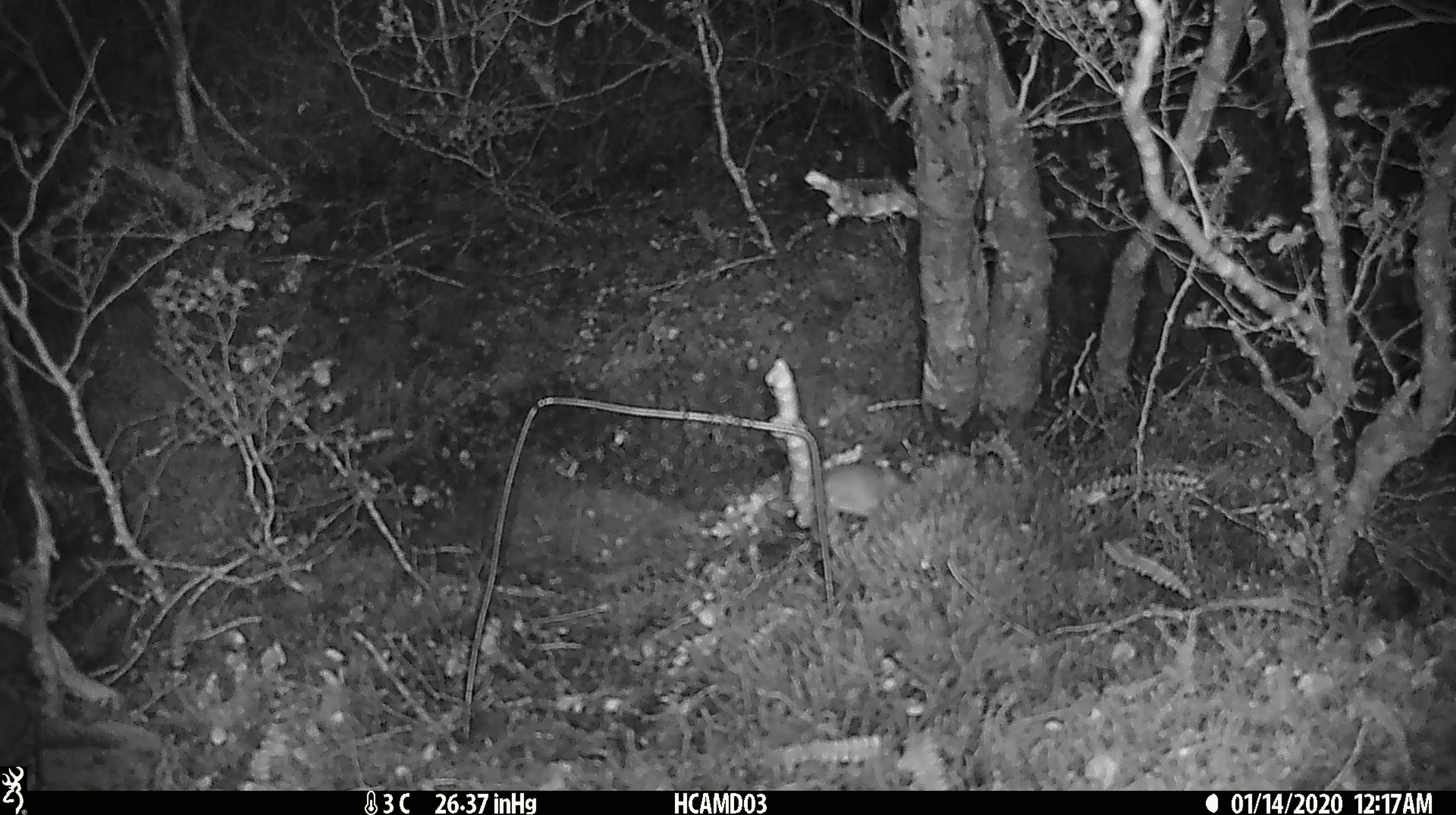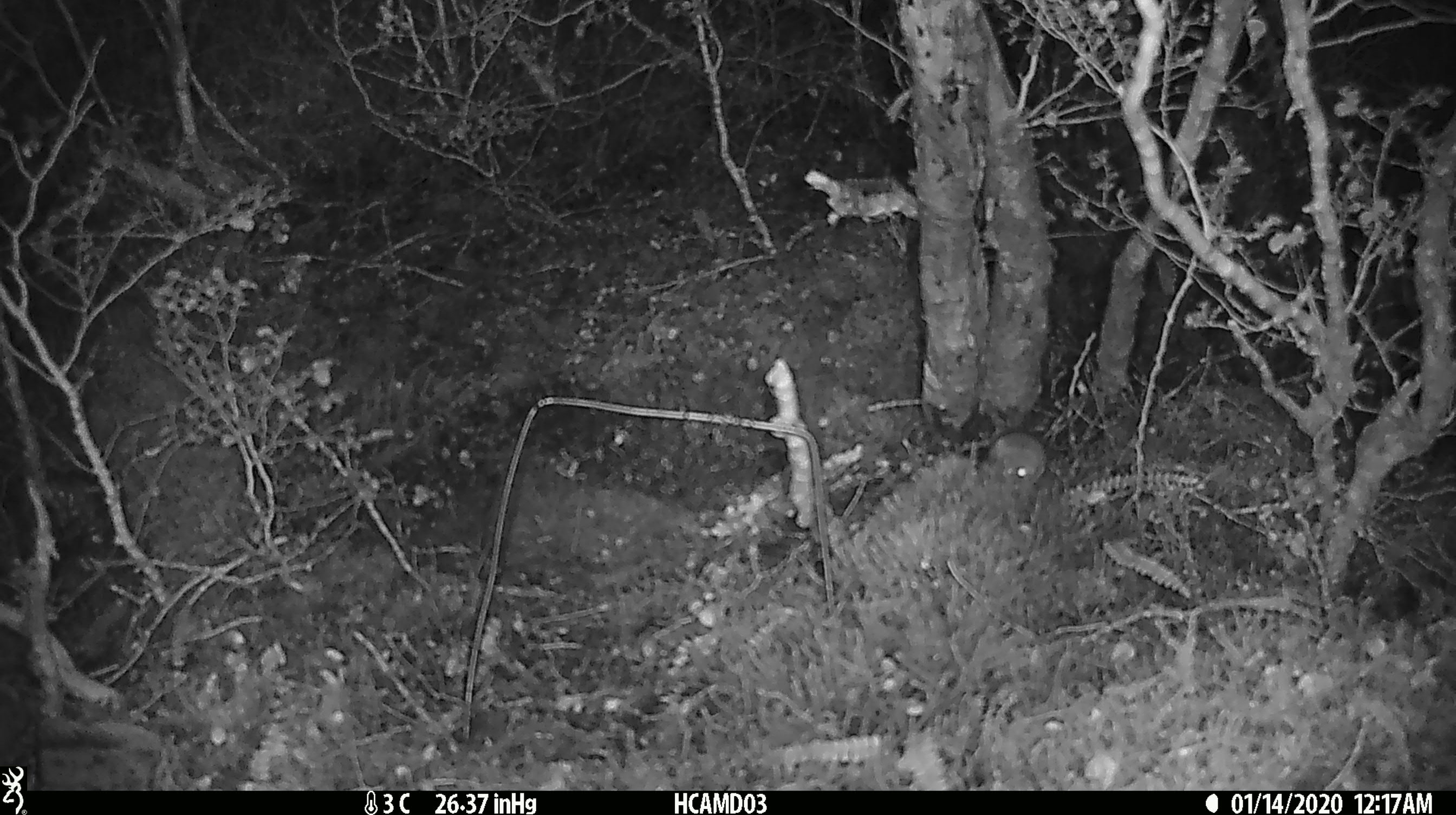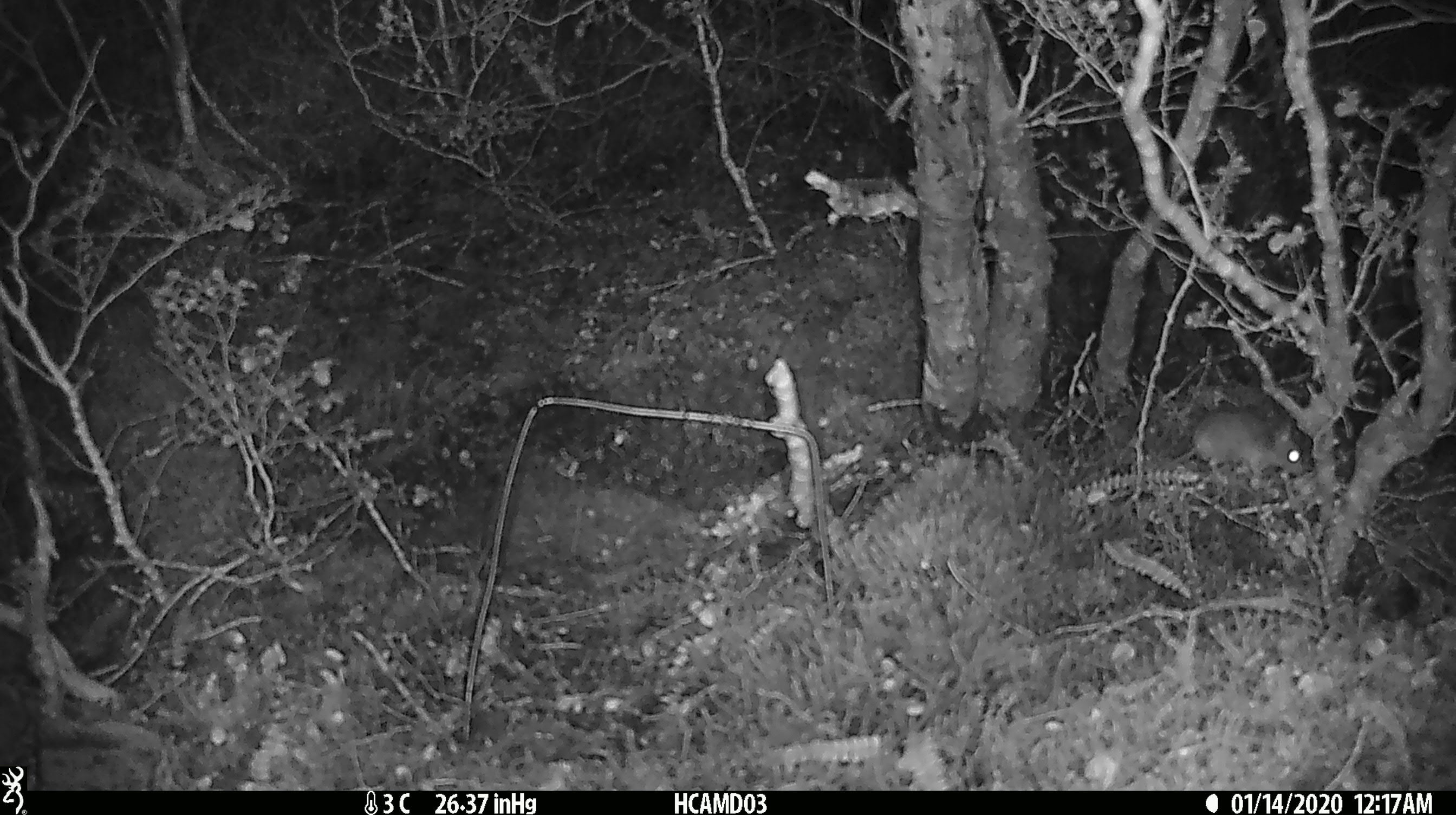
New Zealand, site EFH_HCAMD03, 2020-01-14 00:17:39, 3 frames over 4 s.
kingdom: Animalia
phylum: Chordata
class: Mammalia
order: Rodentia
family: Muridae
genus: Mus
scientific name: Mus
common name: mouse